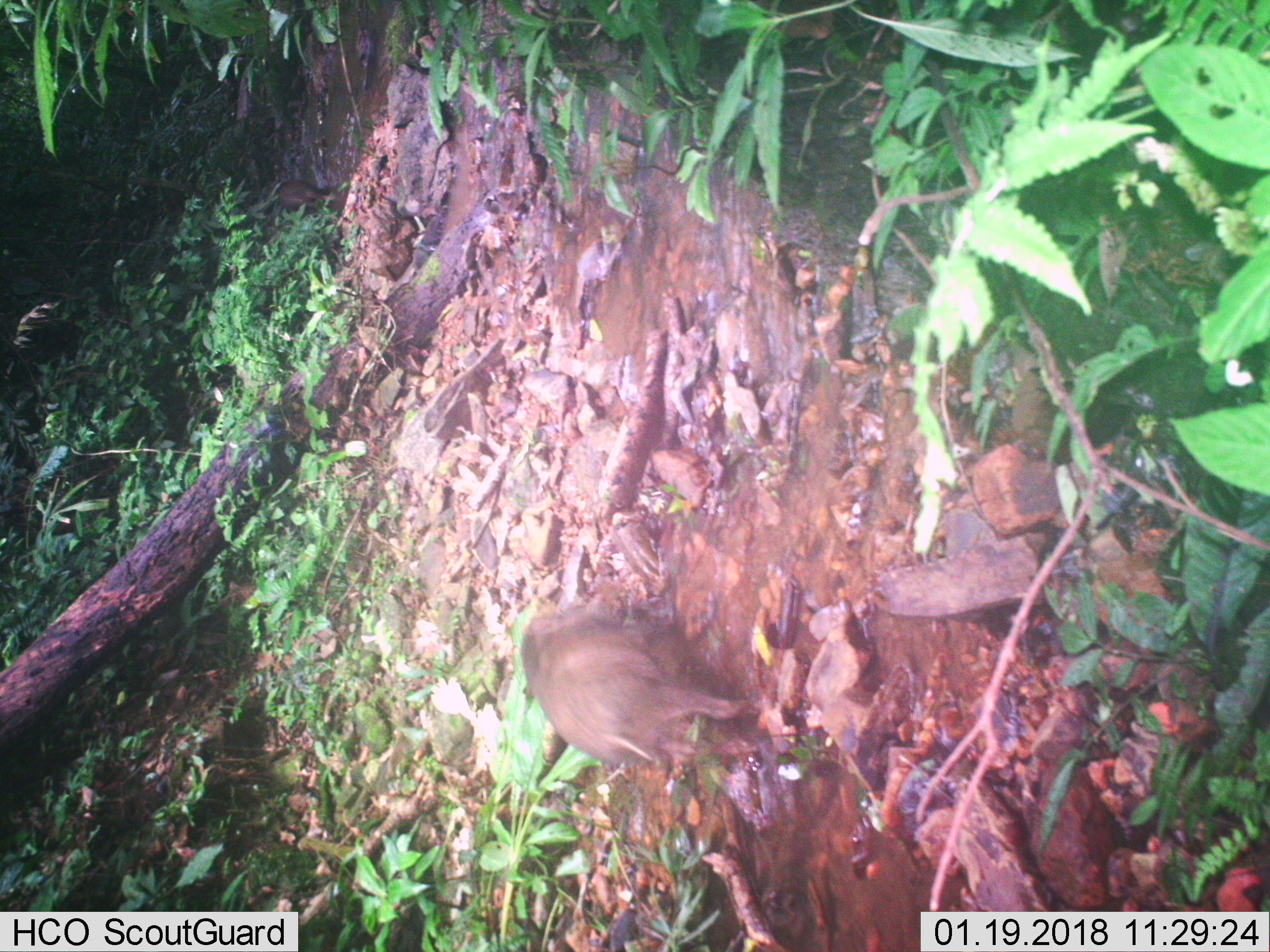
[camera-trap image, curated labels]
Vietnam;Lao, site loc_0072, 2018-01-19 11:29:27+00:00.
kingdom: Animalia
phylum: Chordata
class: Mammalia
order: Artiodactyla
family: Suidae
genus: Sus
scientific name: Sus scrofa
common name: eurasian wild pig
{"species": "eurasian wild pig (Sus scrofa)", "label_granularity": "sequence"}